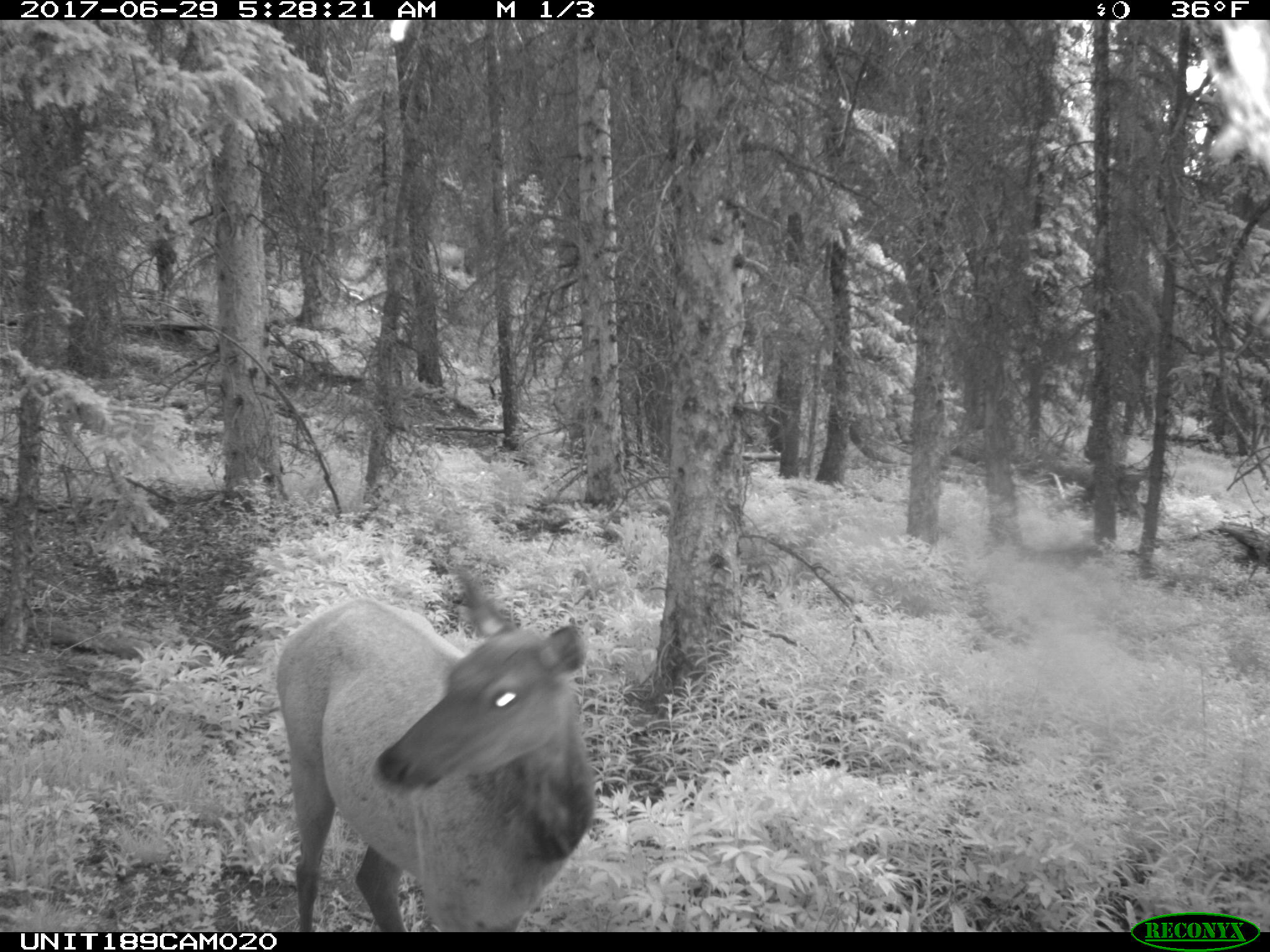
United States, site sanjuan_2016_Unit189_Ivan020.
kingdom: Animalia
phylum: Chordata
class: Mammalia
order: Artiodactyla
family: Cervidae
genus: Cervus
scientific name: Cervus elaphus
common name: red deer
Cervus elaphus (red deer).